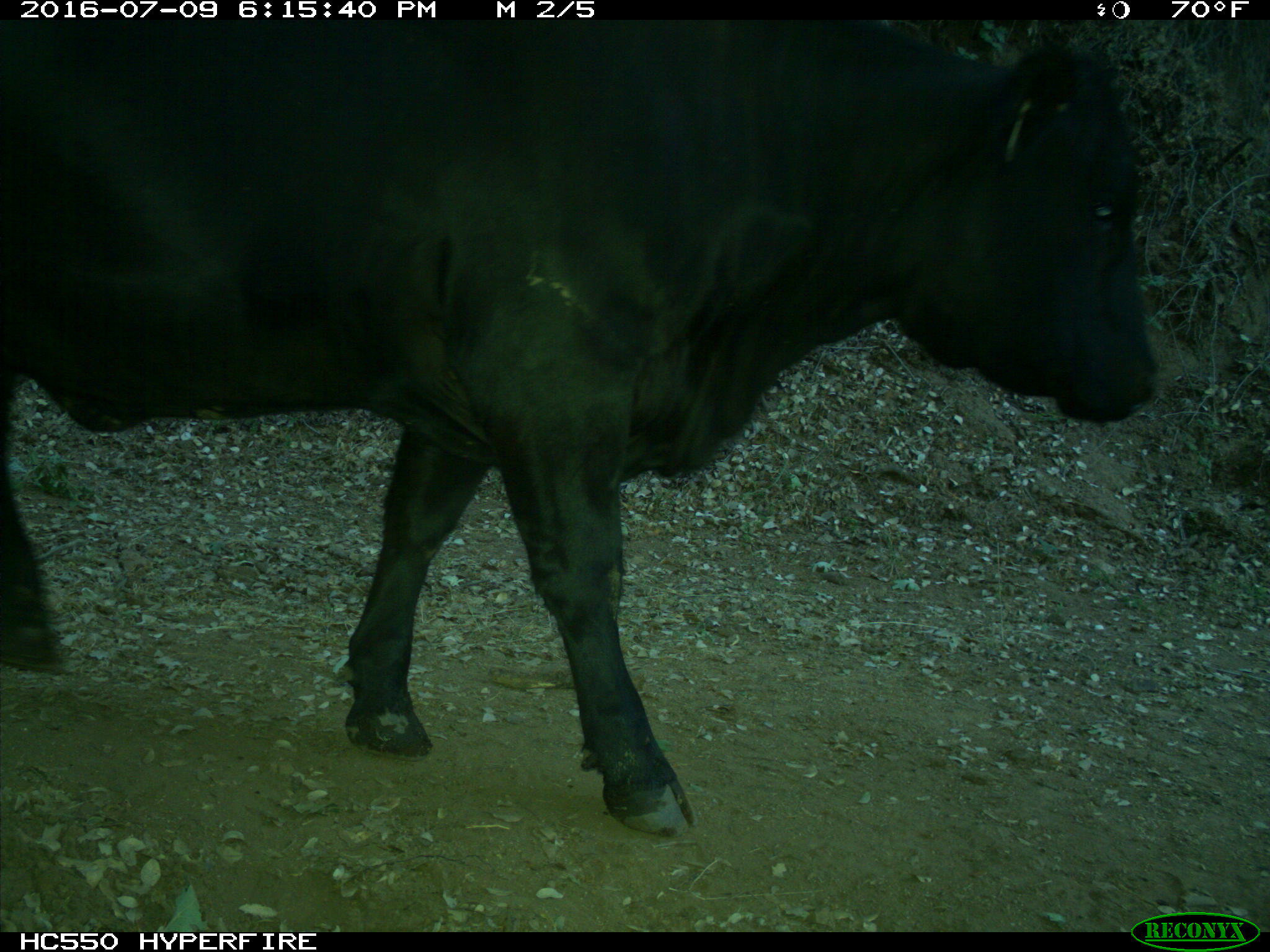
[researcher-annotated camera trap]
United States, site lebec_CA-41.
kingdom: Animalia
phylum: Chordata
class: Mammalia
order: Artiodactyla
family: Bovidae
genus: Bos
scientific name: Bos taurus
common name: domestic cow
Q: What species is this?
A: Bos taurus (domestic cow).